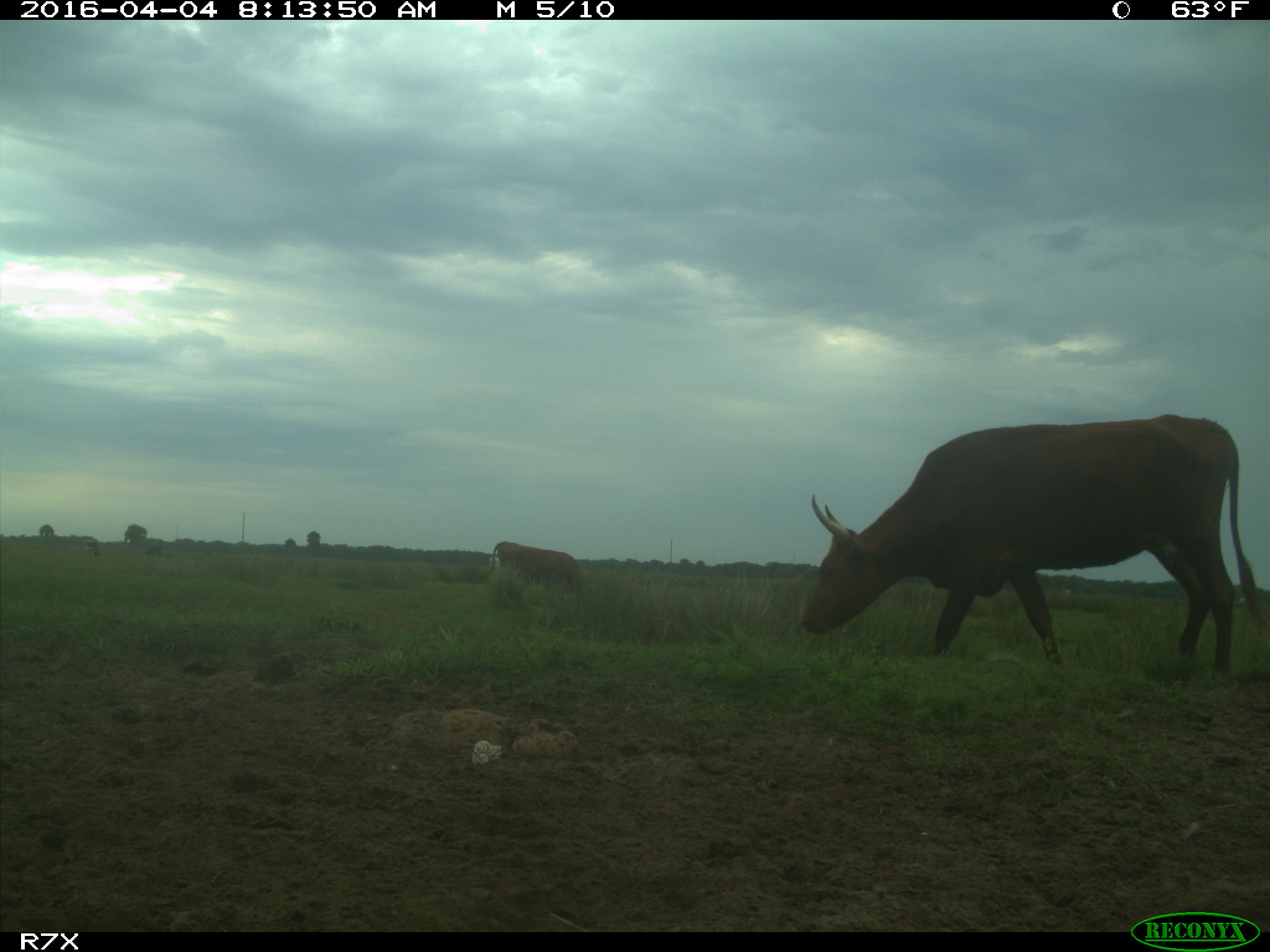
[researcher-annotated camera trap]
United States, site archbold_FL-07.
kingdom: Animalia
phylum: Chordata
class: Mammalia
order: Artiodactyla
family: Bovidae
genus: Bos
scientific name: Bos taurus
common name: domestic cow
Bos taurus (domestic cow).